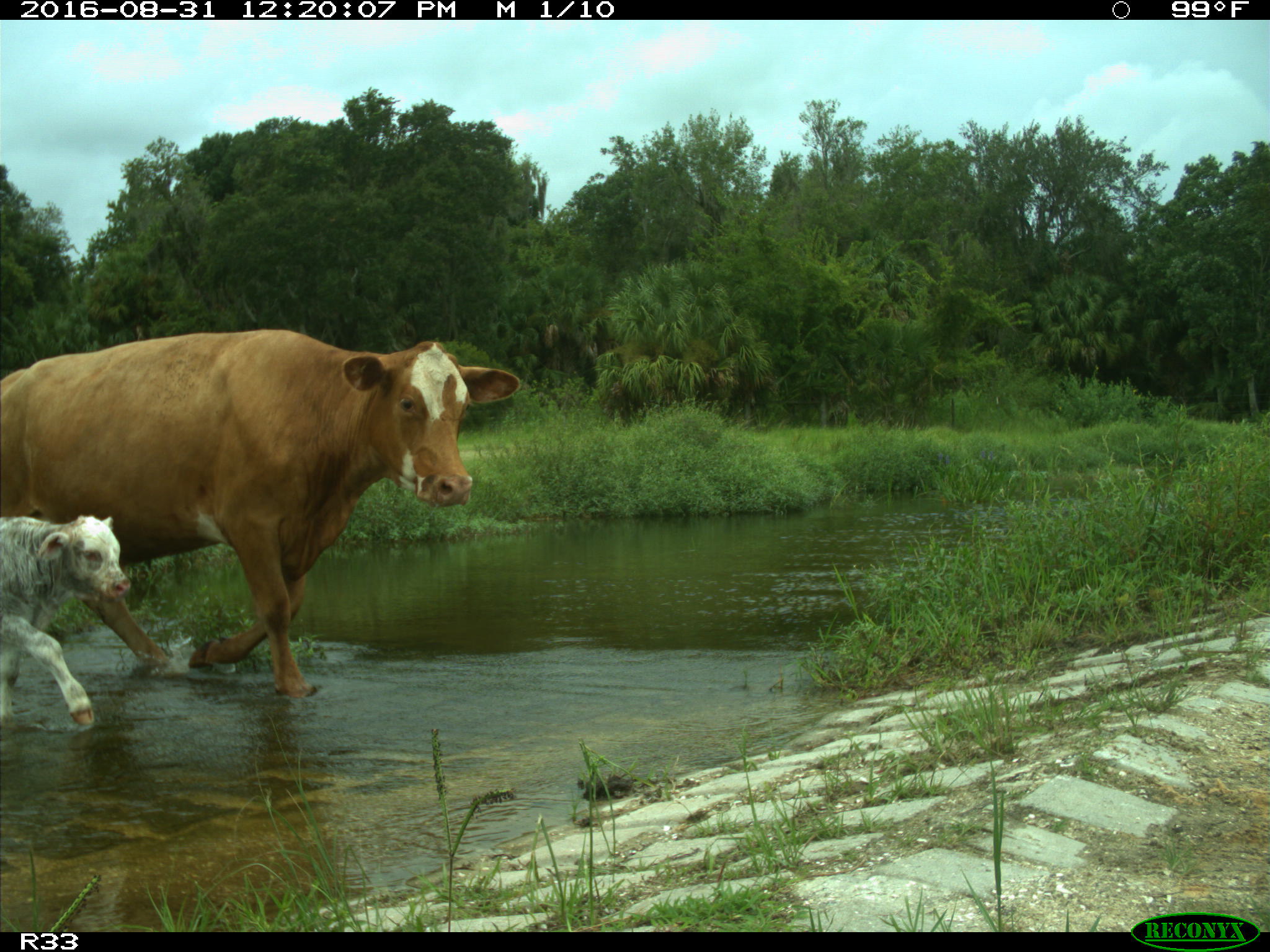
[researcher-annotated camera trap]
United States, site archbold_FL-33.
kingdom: Animalia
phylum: Chordata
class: Mammalia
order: Artiodactyla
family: Bovidae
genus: Bos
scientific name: Bos taurus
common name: domestic cow